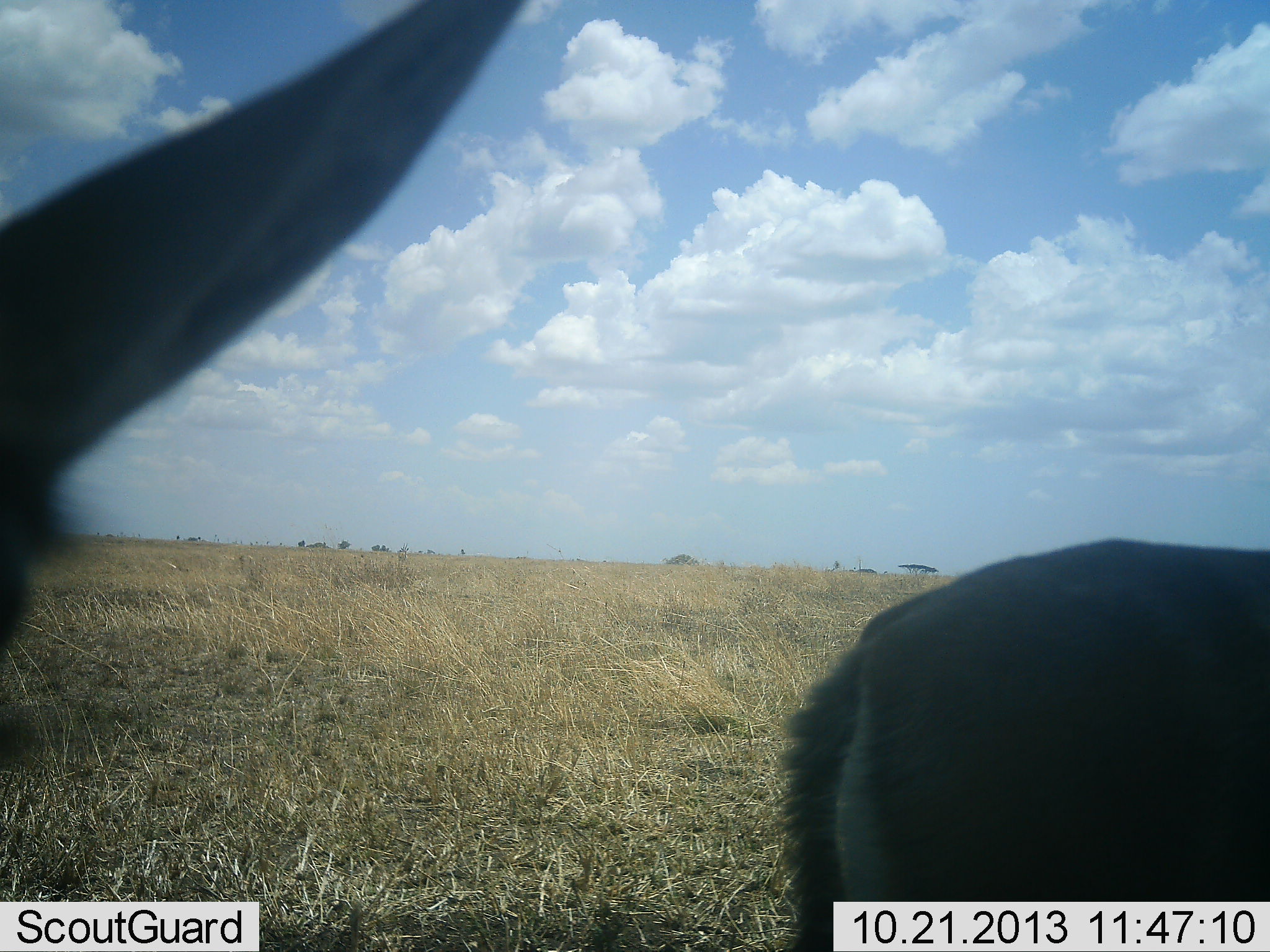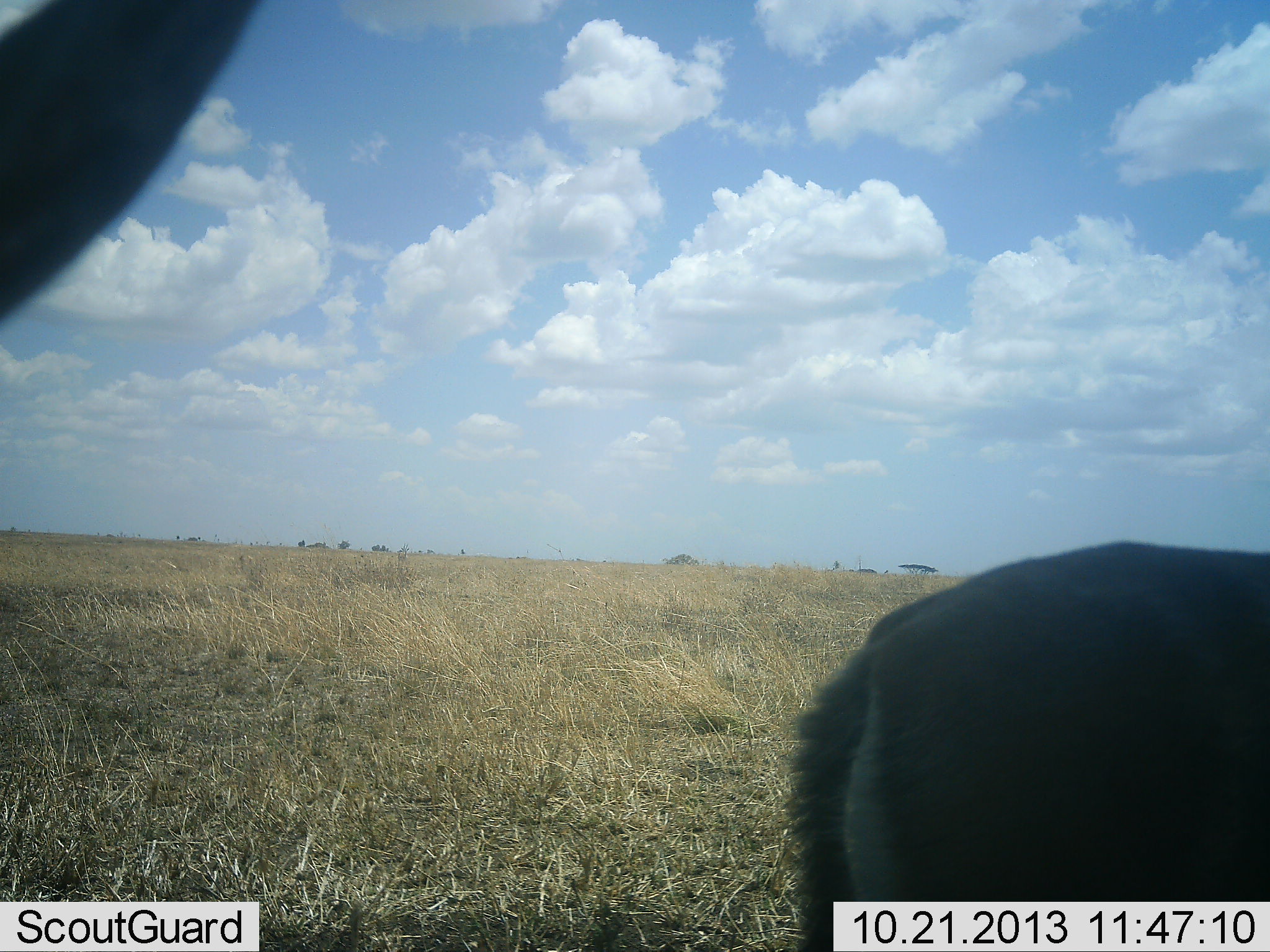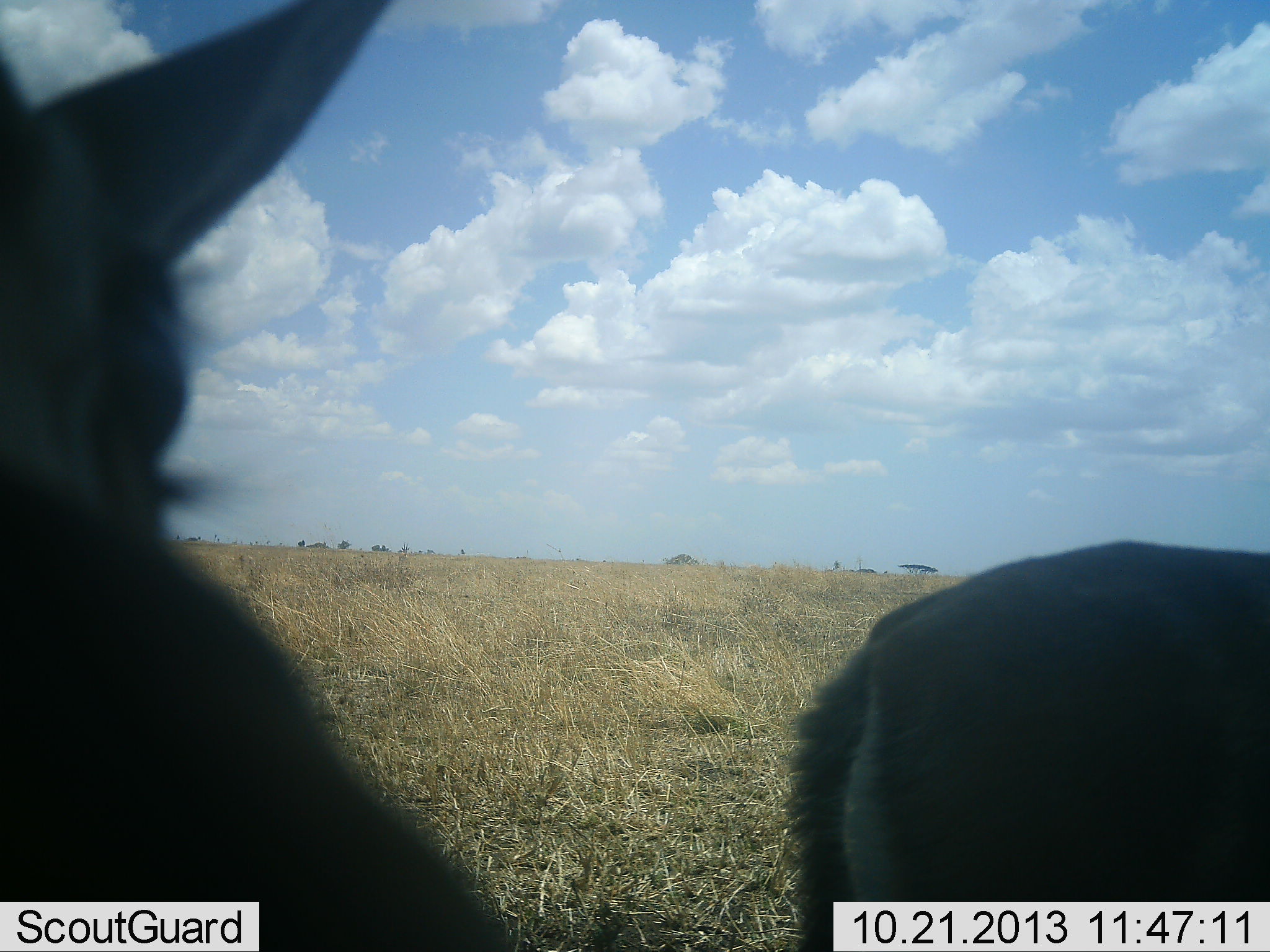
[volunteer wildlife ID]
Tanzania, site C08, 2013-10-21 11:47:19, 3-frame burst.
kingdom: Animalia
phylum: Chordata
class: Mammalia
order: Artiodactyla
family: Bovidae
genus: Eudorcas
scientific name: Eudorcas thomsonii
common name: thomson's gazelle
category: gazellethomsons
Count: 2.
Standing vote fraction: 100%.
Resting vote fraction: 0%.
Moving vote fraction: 0%.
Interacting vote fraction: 0%.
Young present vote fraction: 0%.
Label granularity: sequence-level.